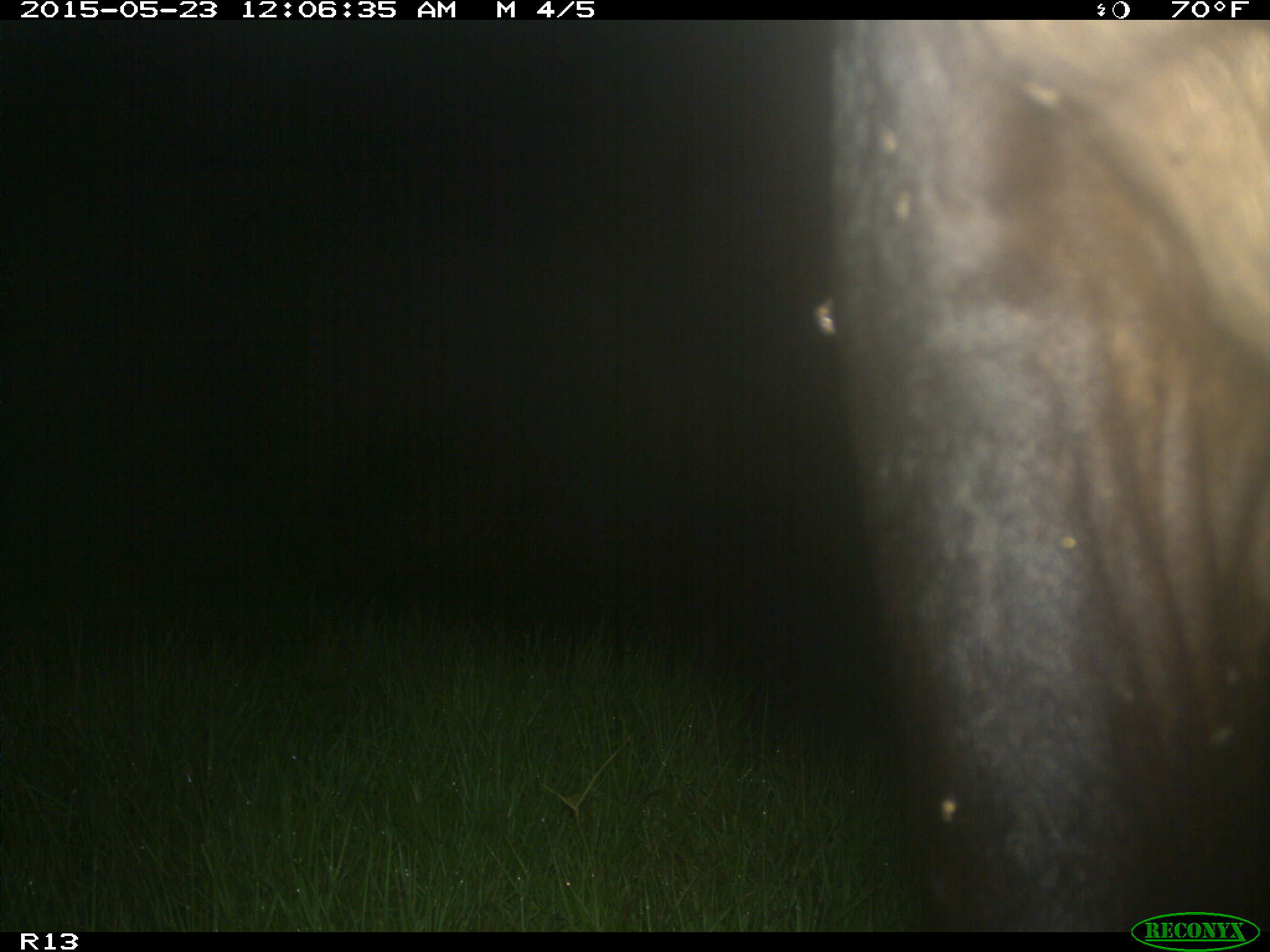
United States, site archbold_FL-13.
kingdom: Animalia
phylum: Chordata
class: Mammalia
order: Artiodactyla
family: Bovidae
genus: Bos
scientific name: Bos taurus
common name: domestic cow